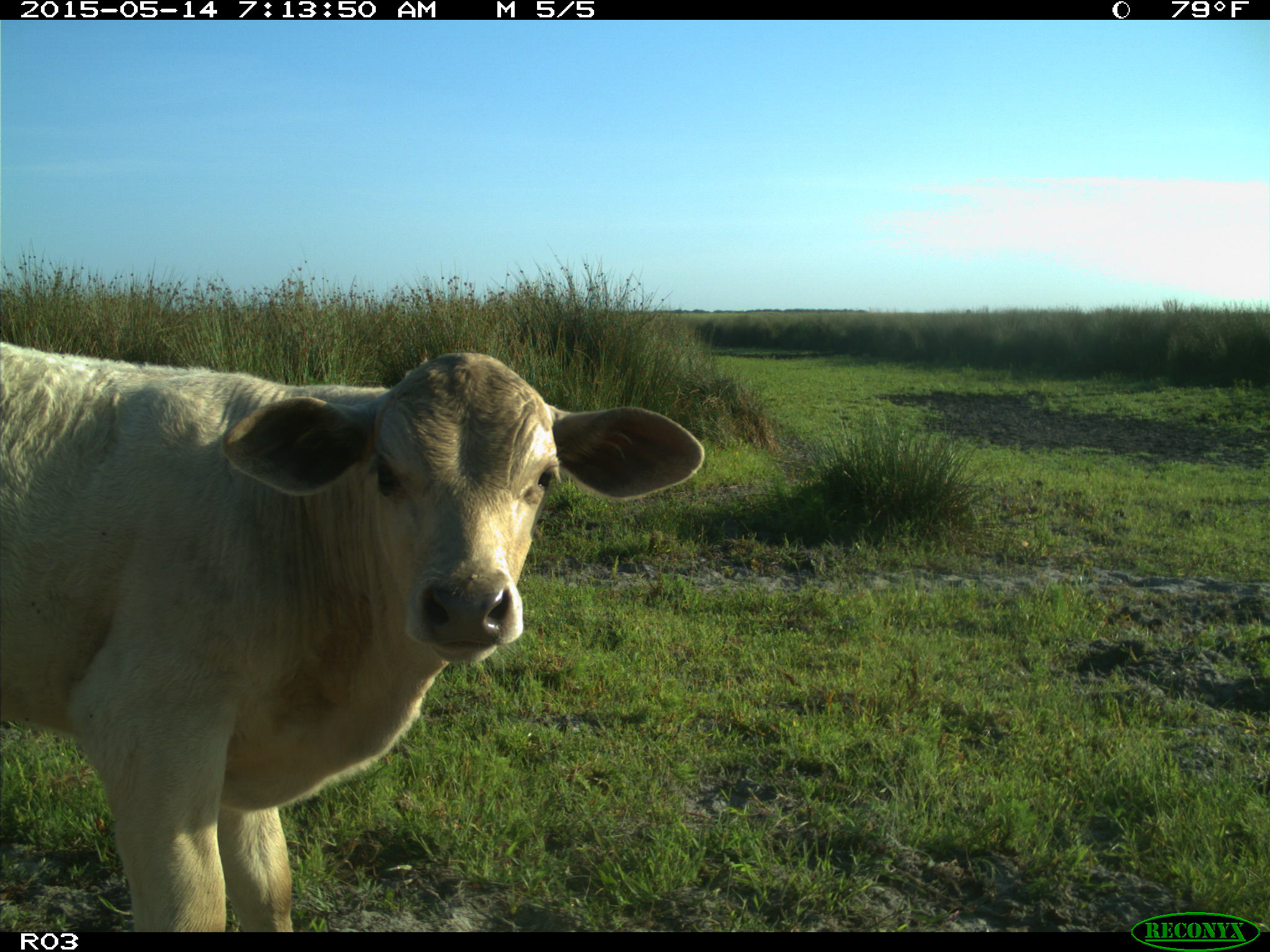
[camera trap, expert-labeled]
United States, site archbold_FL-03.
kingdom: Animalia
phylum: Chordata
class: Mammalia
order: Artiodactyla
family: Bovidae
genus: Bos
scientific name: Bos taurus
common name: domestic cow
Bos taurus (domestic cow).